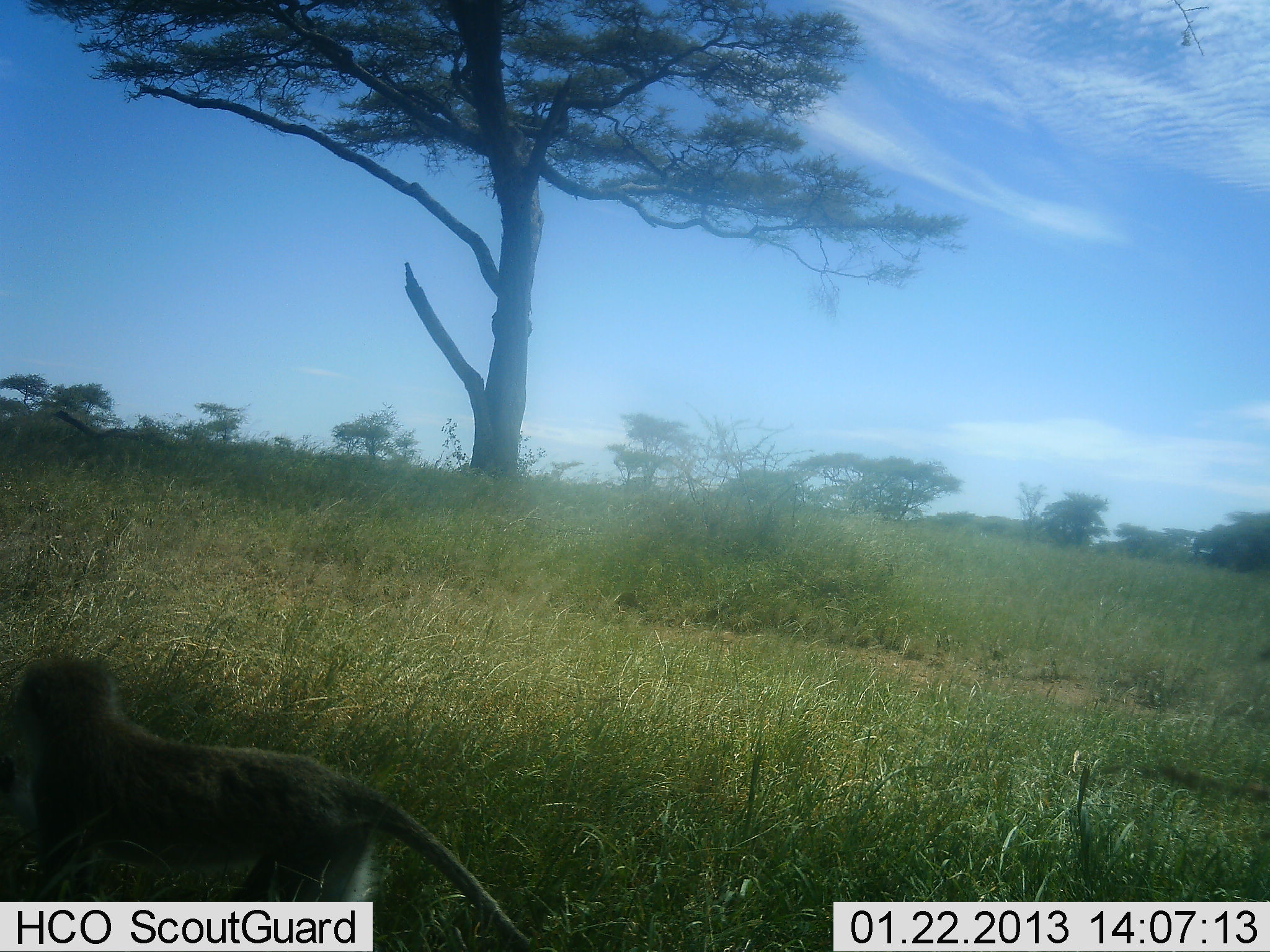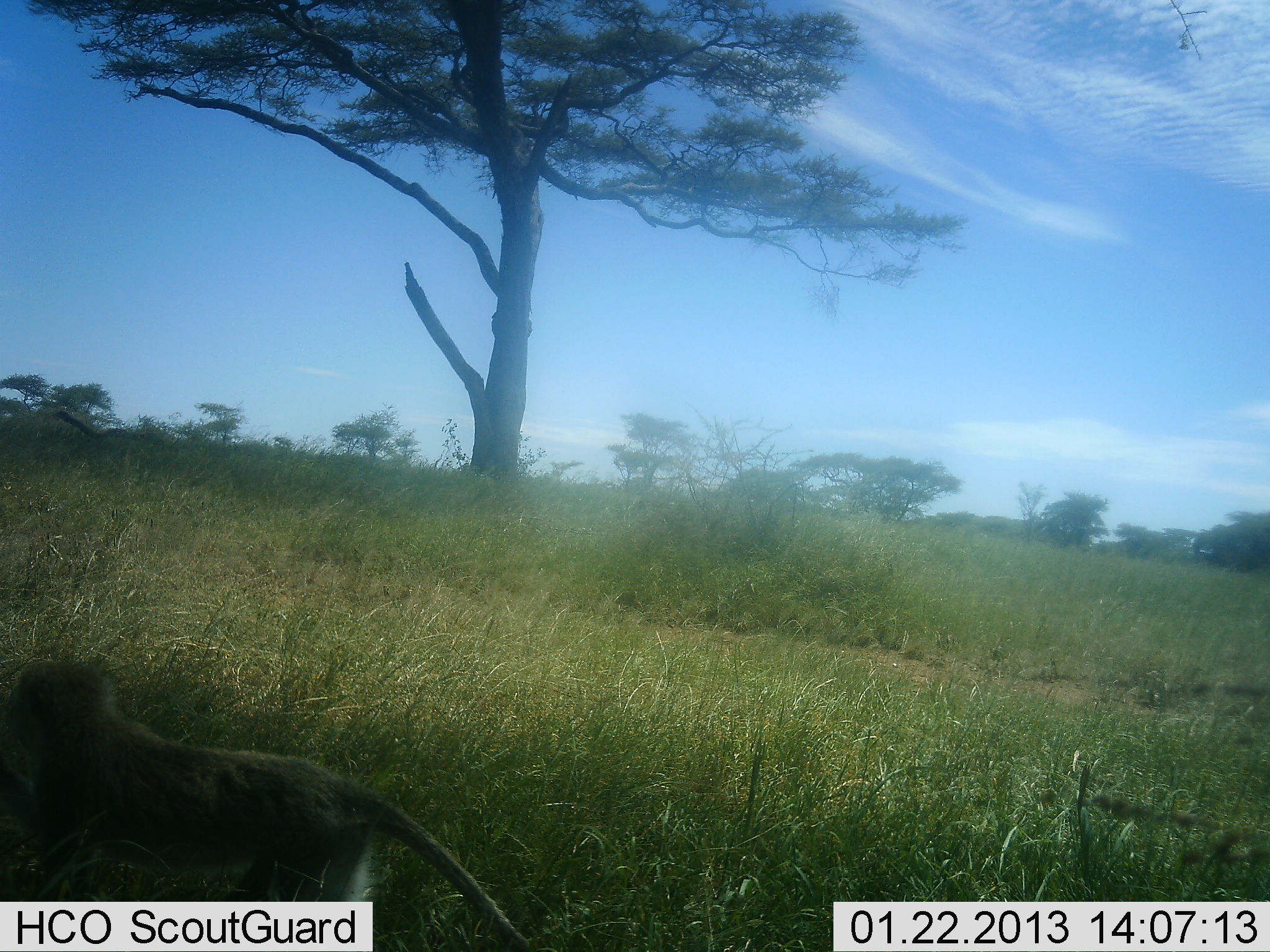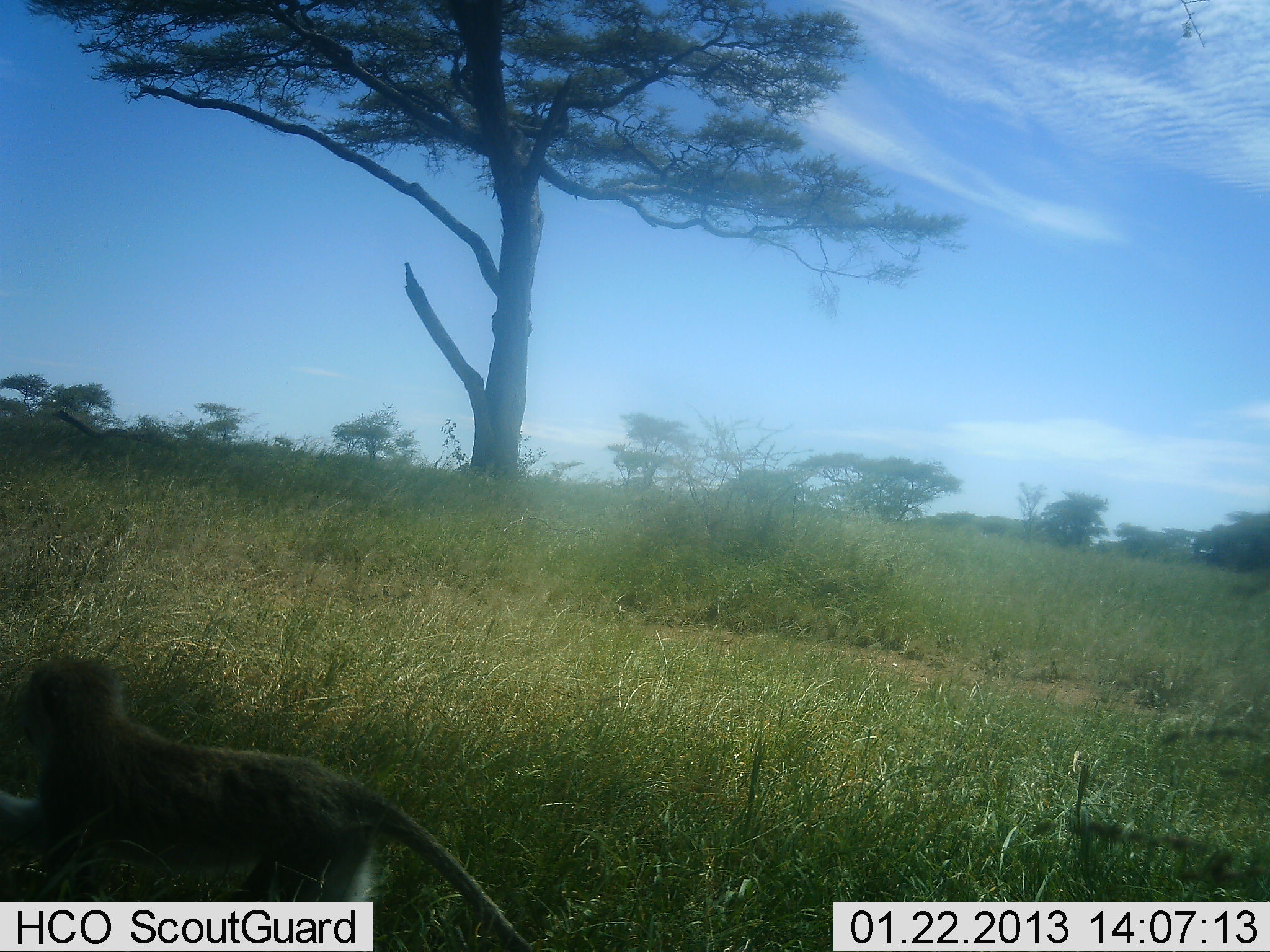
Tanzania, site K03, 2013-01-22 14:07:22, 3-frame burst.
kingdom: Animalia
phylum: Chordata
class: Mammalia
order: Primates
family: Cercopithecidae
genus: Chlorocebus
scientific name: Chlorocebus pygerythrus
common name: vervet monkey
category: monkeyvervet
Monkeyvervet (vervet monkey) (Chlorocebus pygerythrus), count 1. Behavior (volunteer vote fractions): standing 72%, resting 3%, moving 6%, interacting 0%. Young present (vote fraction): 0%. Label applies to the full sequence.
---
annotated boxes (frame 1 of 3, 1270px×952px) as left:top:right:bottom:
animal: 1:650:538:952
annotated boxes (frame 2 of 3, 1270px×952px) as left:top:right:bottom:
animal: 1:653:535:952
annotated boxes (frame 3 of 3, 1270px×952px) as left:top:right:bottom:
animal: 1:653:535:952